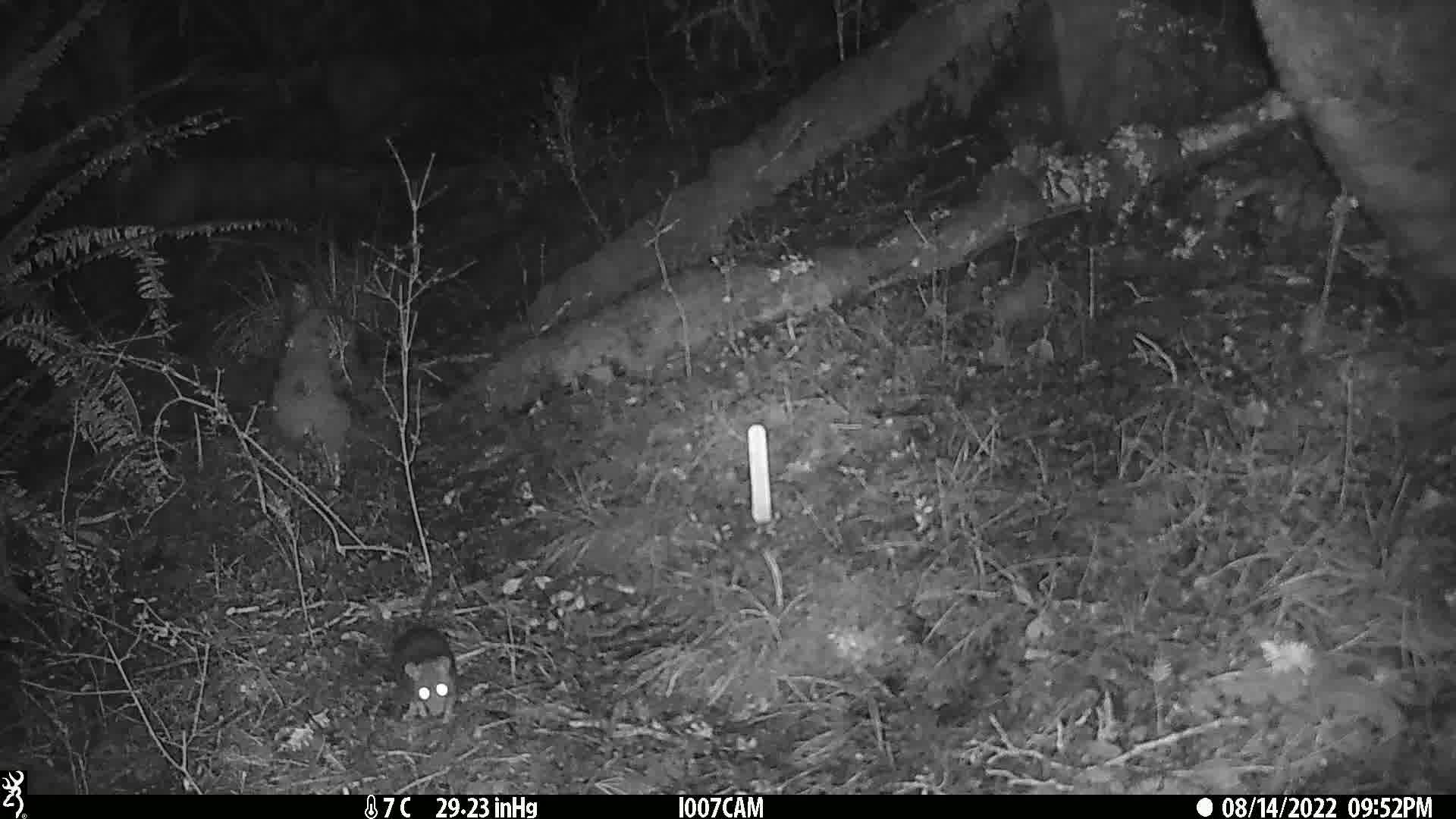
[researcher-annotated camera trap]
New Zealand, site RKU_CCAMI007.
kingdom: Animalia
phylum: Chordata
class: Mammalia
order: Rodentia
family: Muridae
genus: Rattus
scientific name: Rattus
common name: rat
Rat (Rattus).